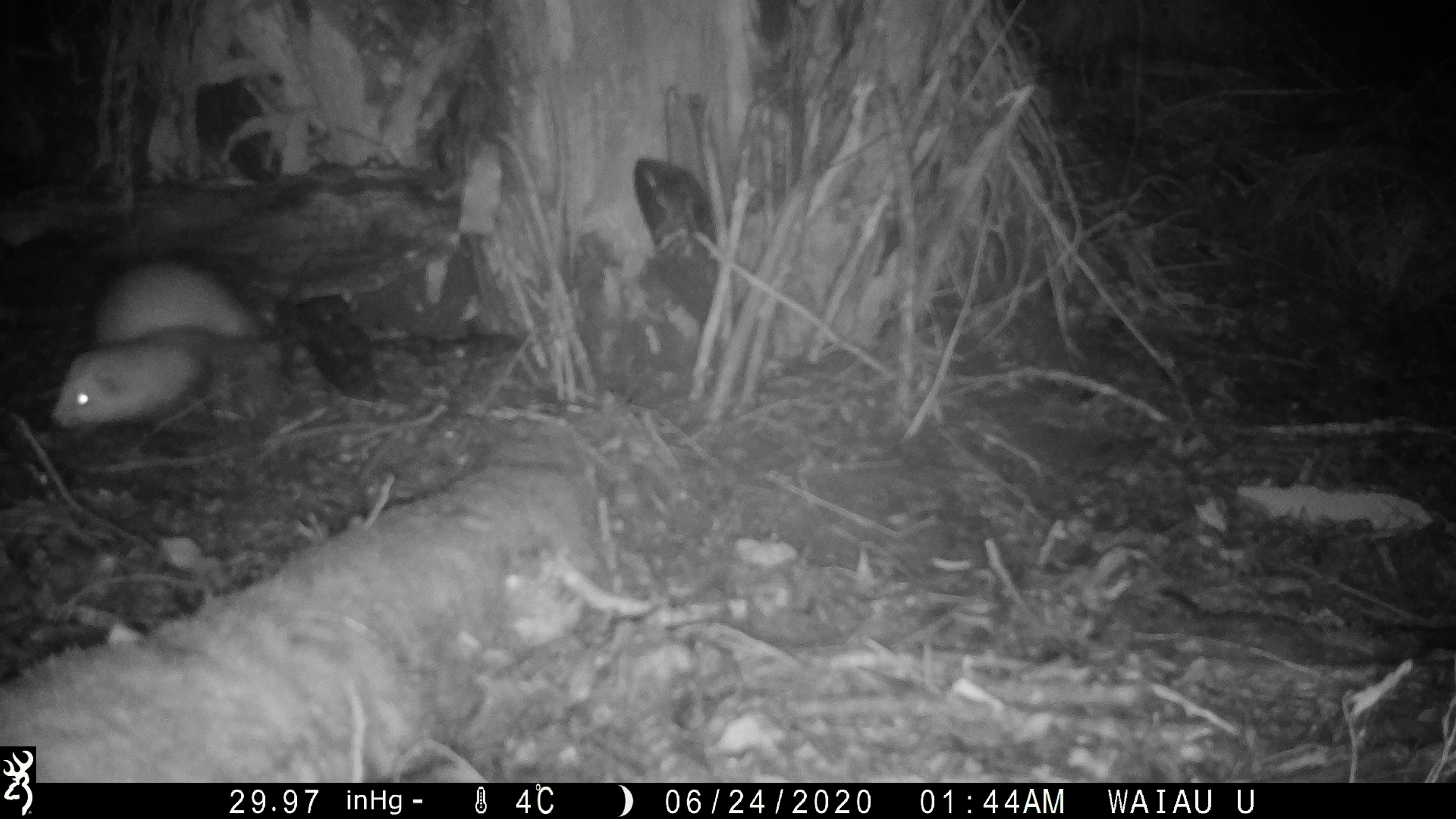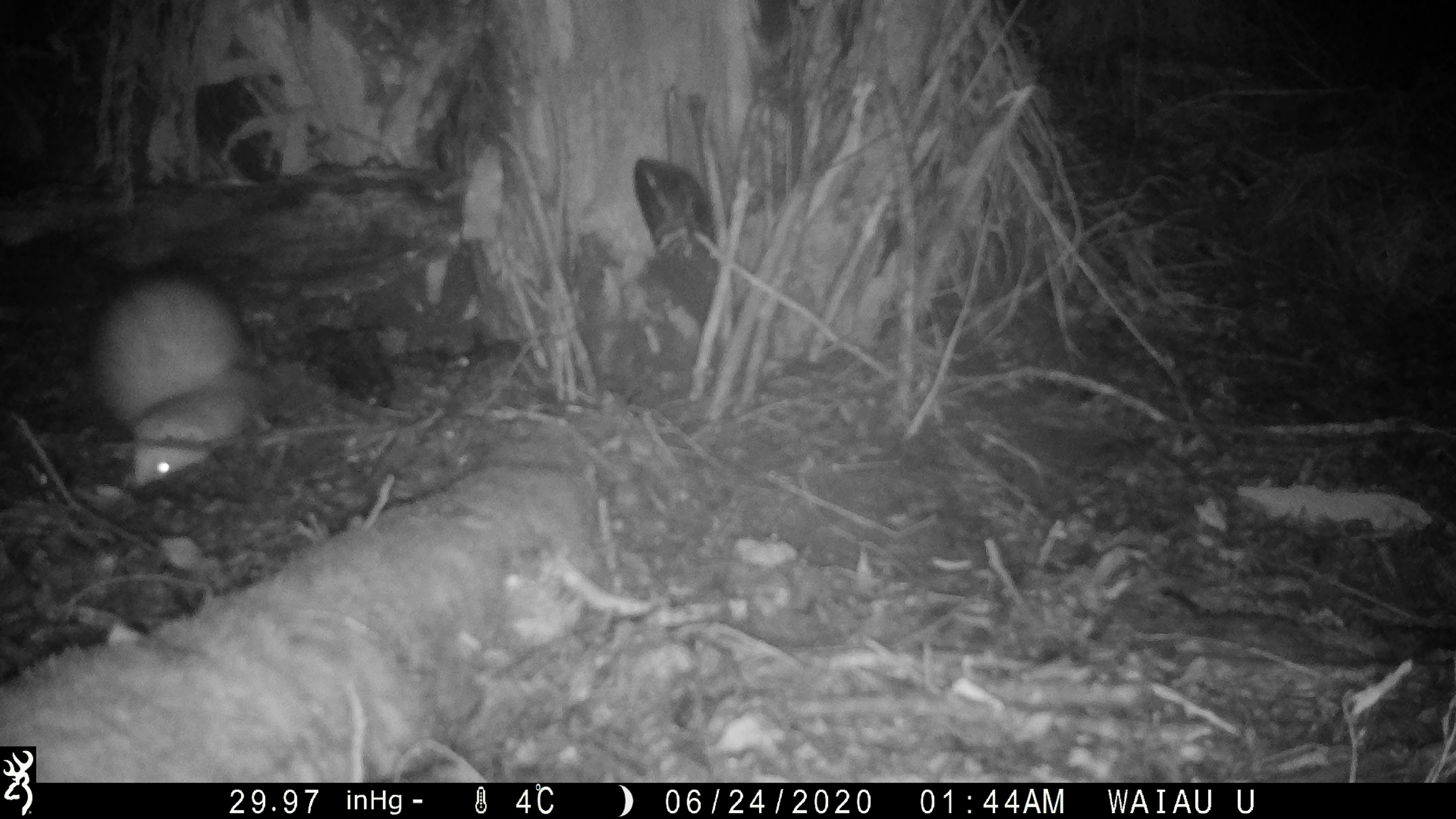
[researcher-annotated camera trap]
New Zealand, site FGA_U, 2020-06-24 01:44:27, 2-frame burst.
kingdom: Animalia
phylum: Chordata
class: Mammalia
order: Carnivora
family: Mustelidae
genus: Mustela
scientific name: Mustela furo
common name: ferret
Ferret (Mustela furo).